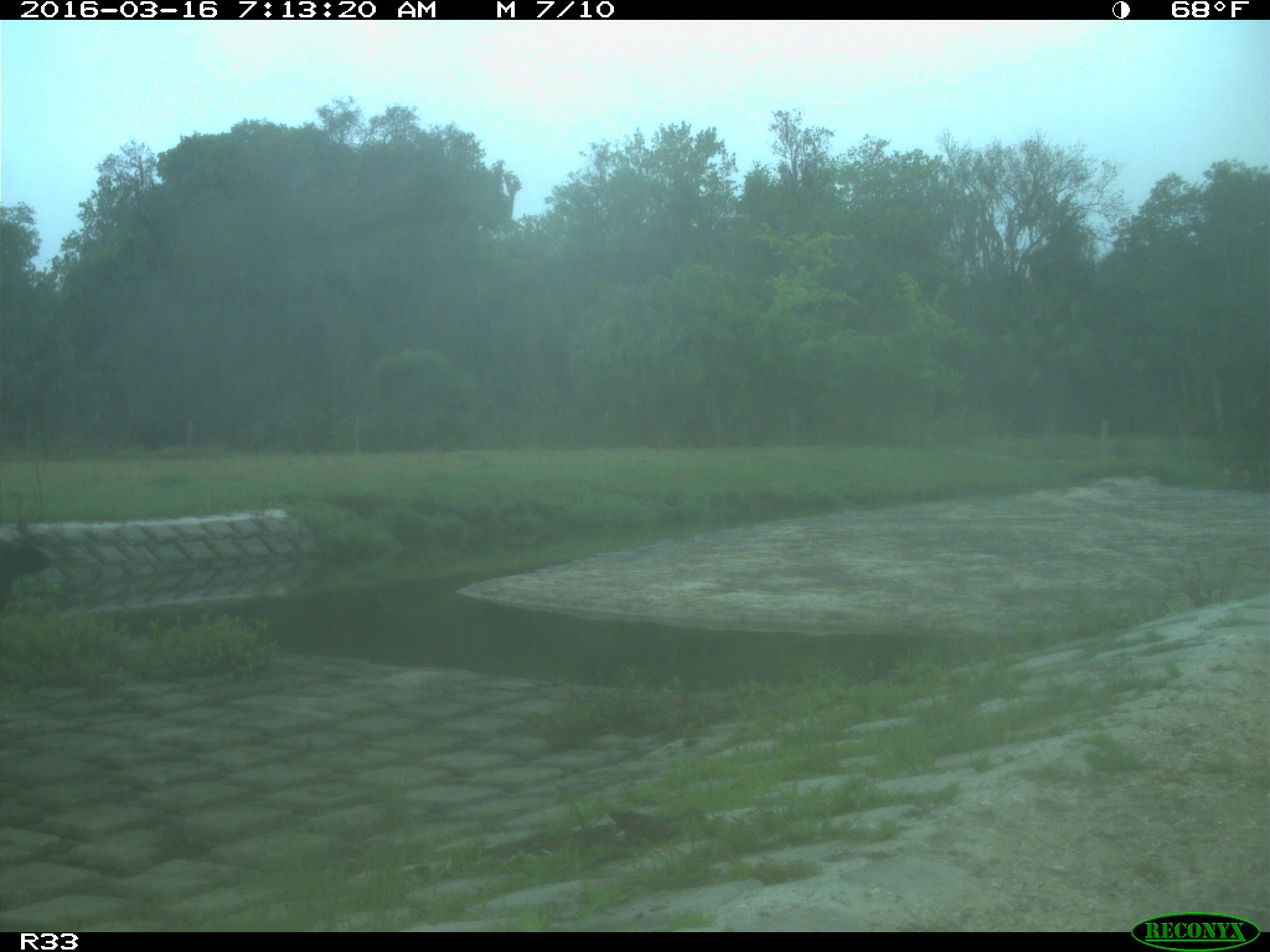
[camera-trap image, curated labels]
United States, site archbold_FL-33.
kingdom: Animalia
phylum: Chordata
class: Mammalia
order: Artiodactyla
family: Bovidae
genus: Bos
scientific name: Bos taurus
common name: domestic cow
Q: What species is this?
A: Bos taurus (domestic cow).